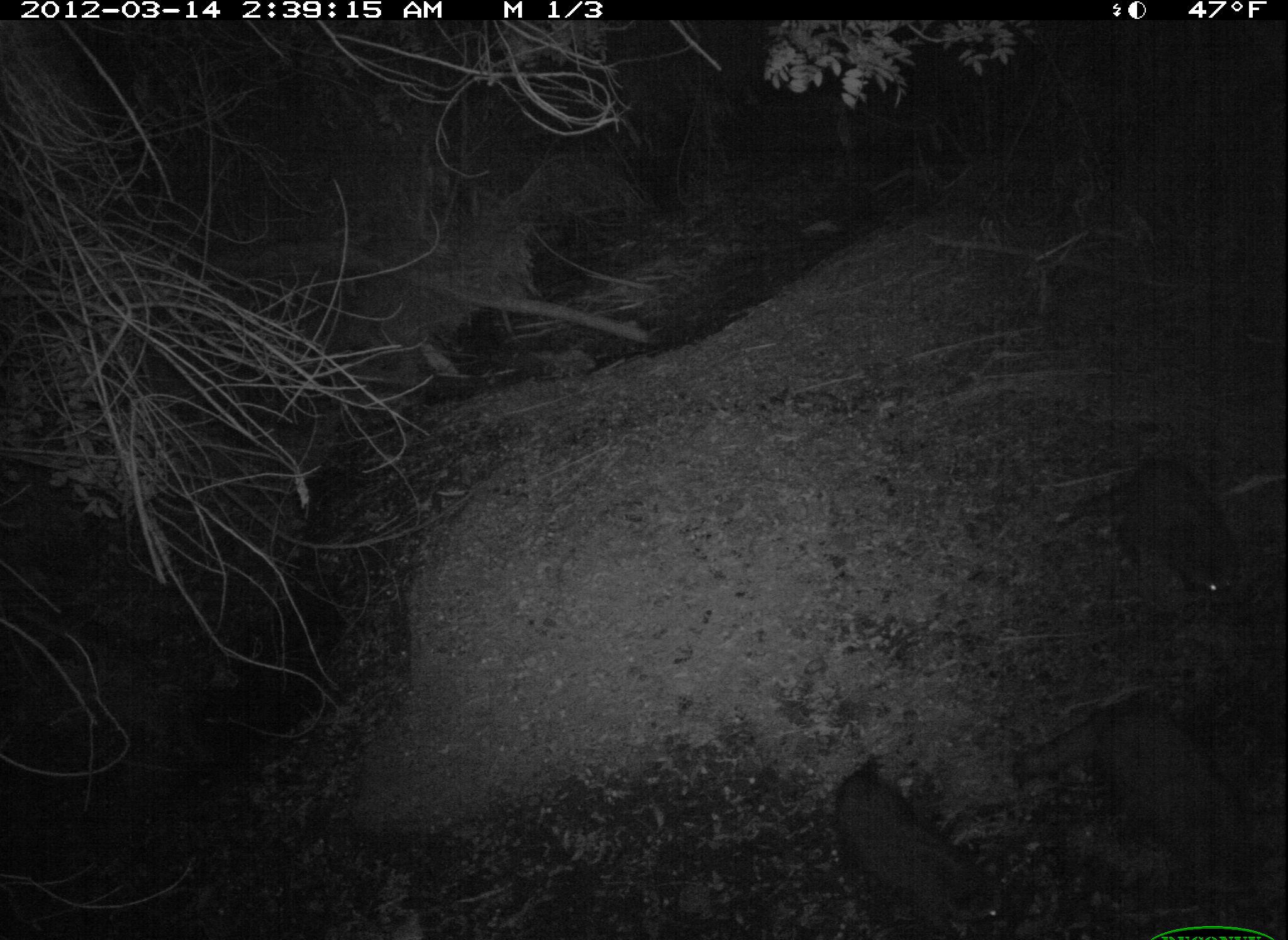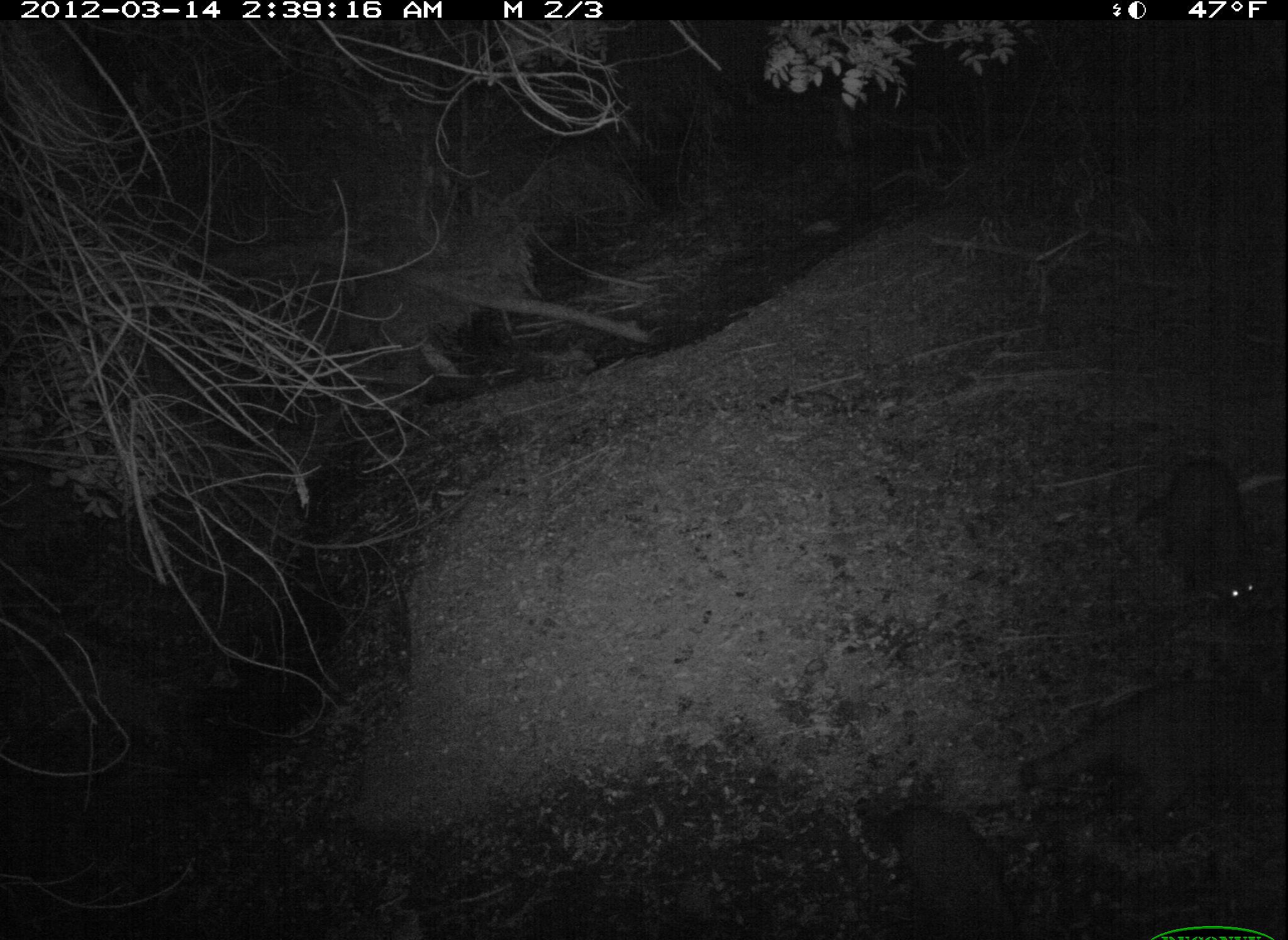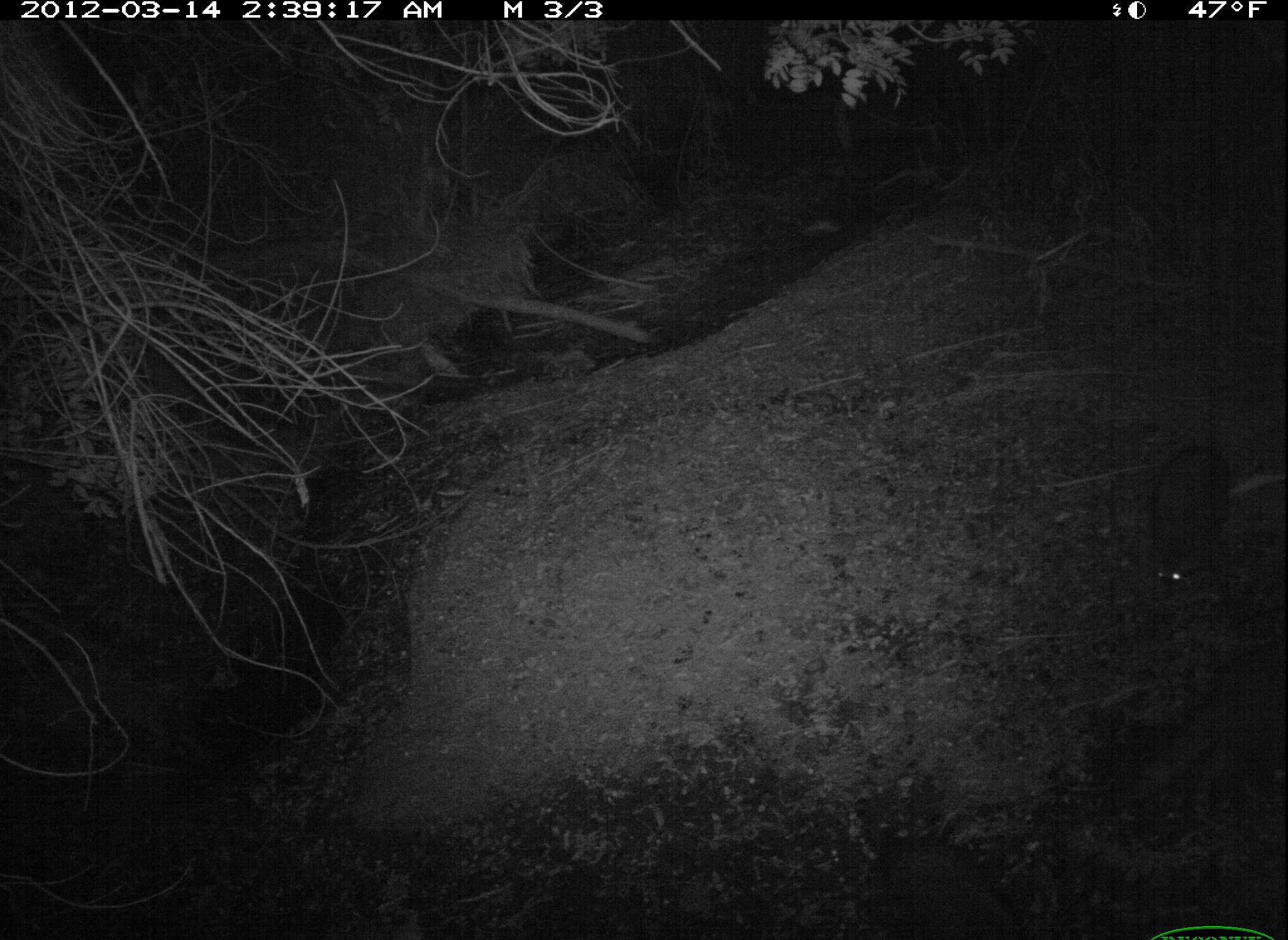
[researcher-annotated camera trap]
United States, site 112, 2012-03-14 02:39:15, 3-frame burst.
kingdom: Animalia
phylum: Chordata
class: Mammalia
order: Carnivora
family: Procyonidae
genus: Procyon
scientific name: Procyon lotor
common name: raccoon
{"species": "raccoon (Procyon lotor)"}